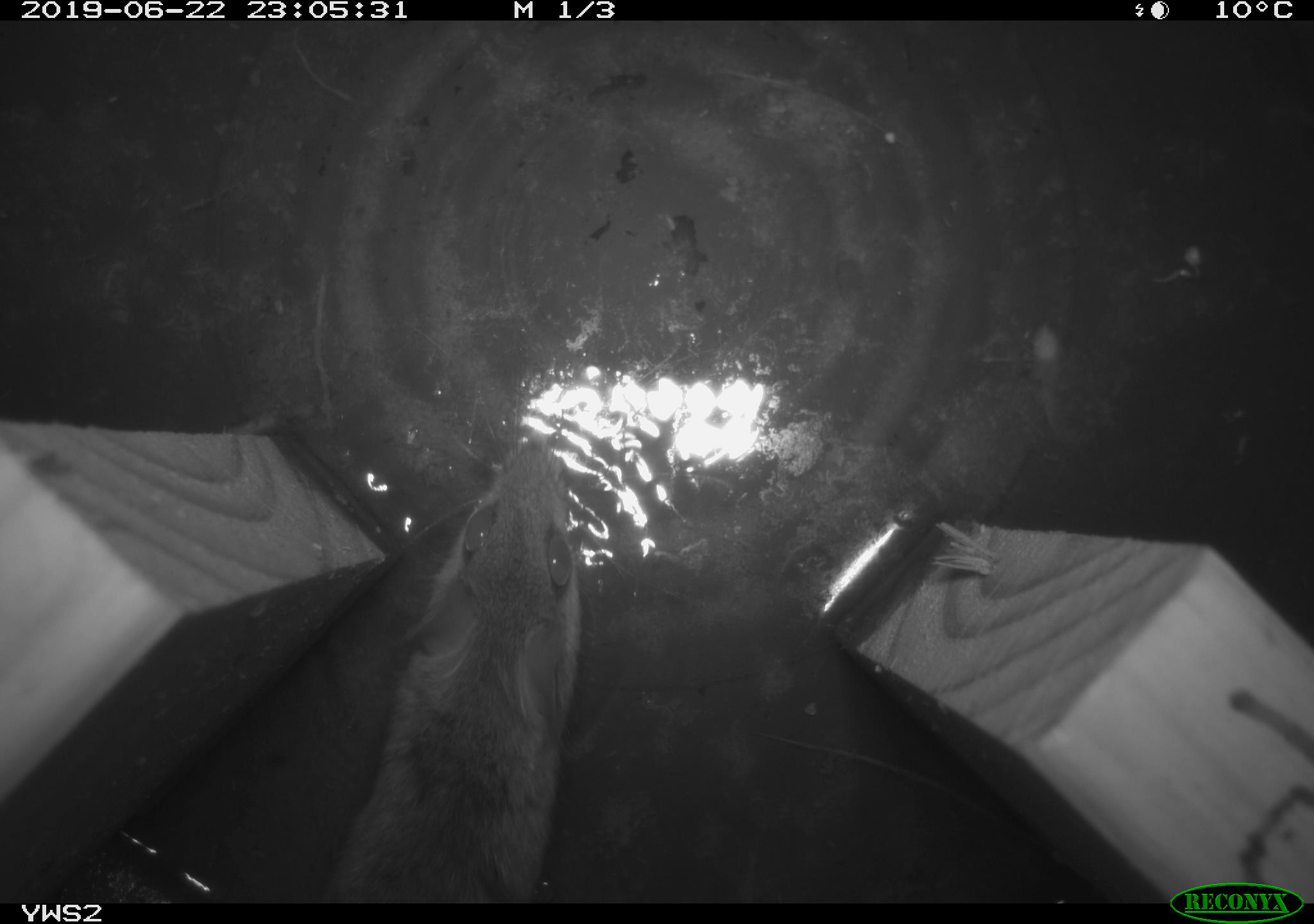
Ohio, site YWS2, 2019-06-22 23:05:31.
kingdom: Animalia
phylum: Chordata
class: Mammalia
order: Rodentia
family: Cricetidae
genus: Peromyscus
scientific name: Peromyscus leucopus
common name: white-footed mouse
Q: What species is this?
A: White-footed mouse (Peromyscus leucopus).